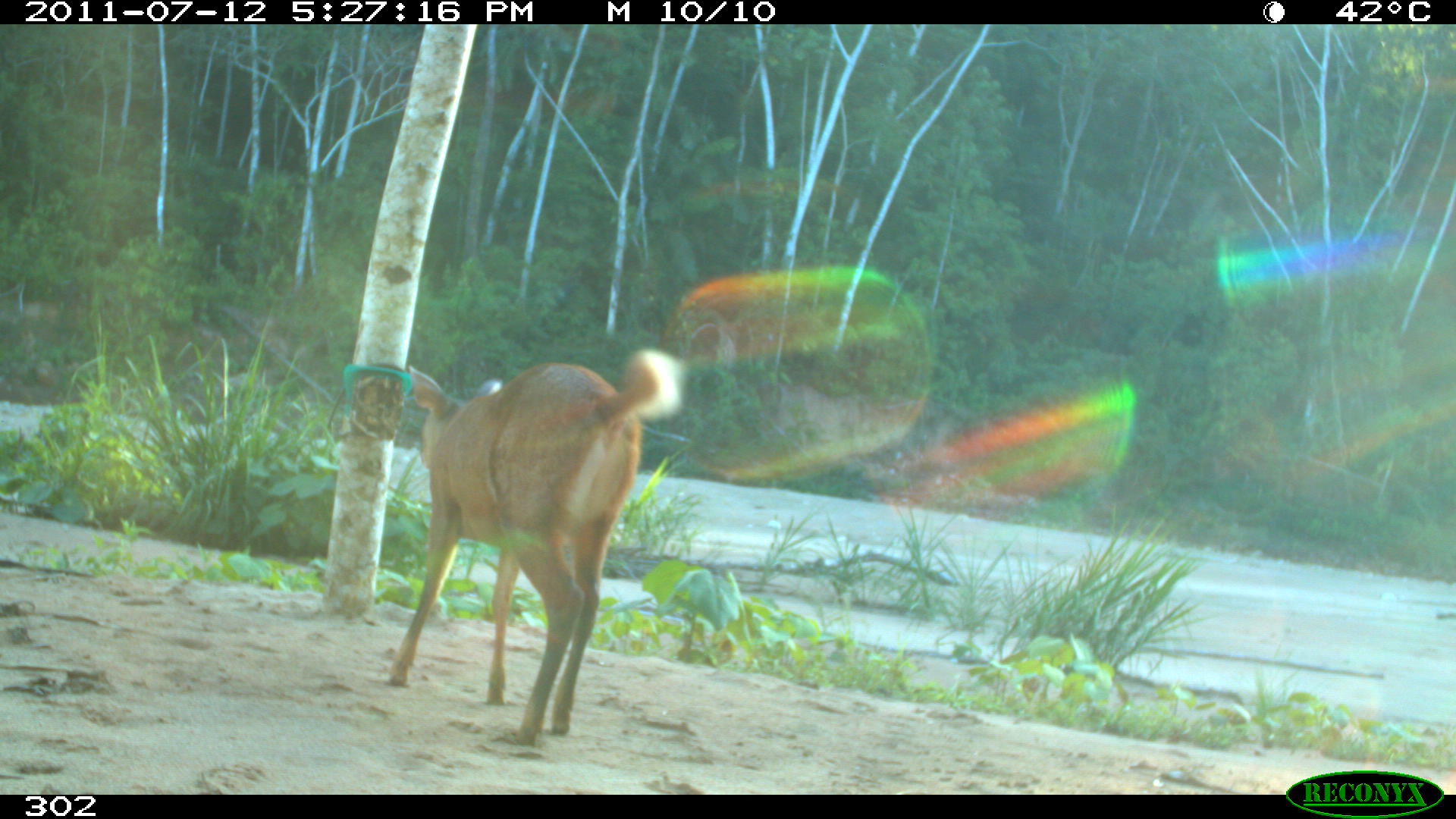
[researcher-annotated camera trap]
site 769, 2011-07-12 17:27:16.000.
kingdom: Animalia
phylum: Chordata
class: Mammalia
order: Artiodactyla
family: Cervidae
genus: Mazama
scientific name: Mazama americana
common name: red brocket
Mazama americana (red brocket).